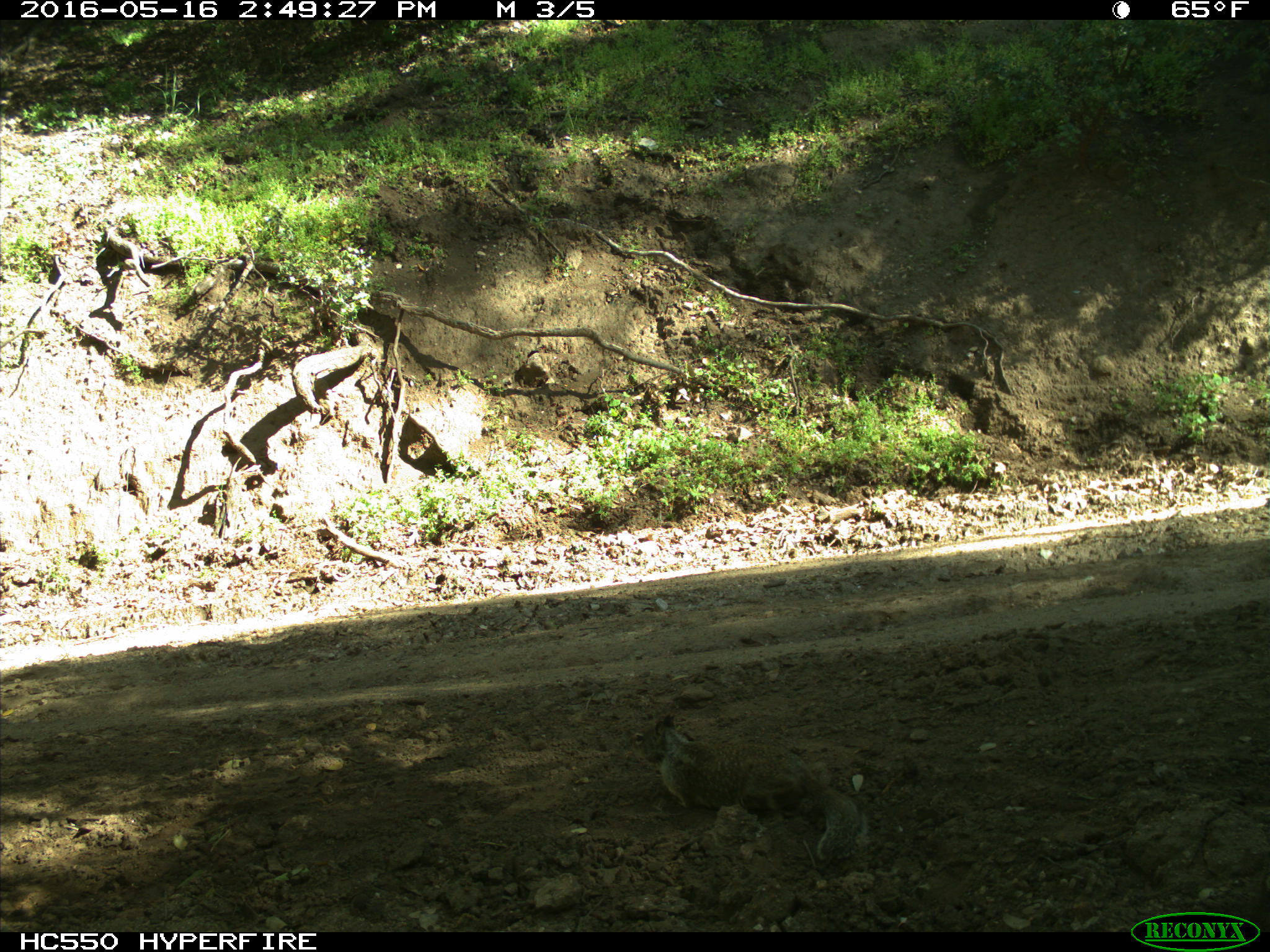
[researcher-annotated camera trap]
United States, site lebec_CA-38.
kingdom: Animalia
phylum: Chordata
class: Mammalia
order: Rodentia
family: Sciuridae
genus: Otospermophilus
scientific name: Otospermophilus beecheyi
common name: california ground squirrel